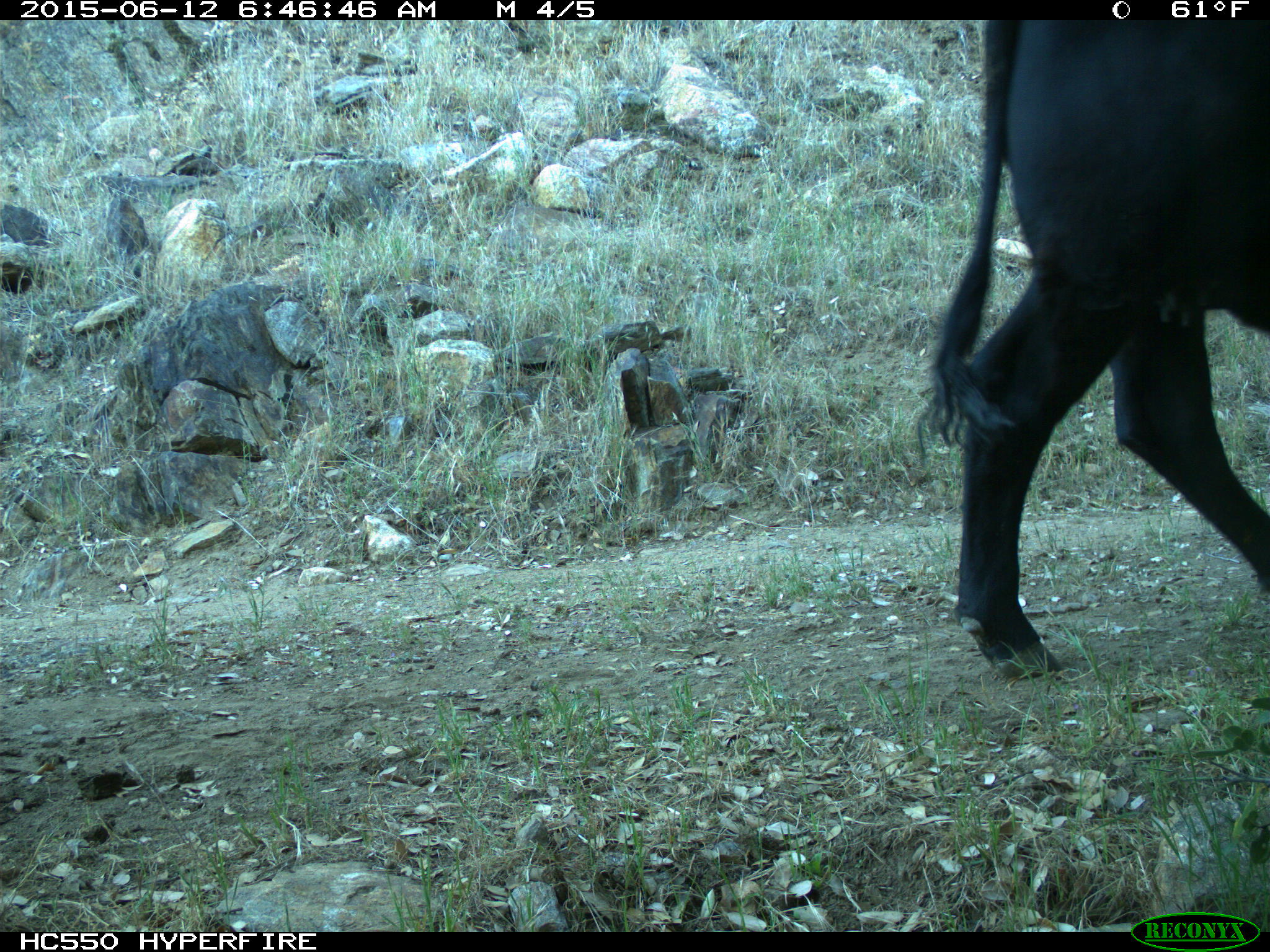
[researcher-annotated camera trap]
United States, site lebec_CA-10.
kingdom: Animalia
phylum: Chordata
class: Mammalia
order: Artiodactyla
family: Bovidae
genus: Bos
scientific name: Bos taurus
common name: domestic cow